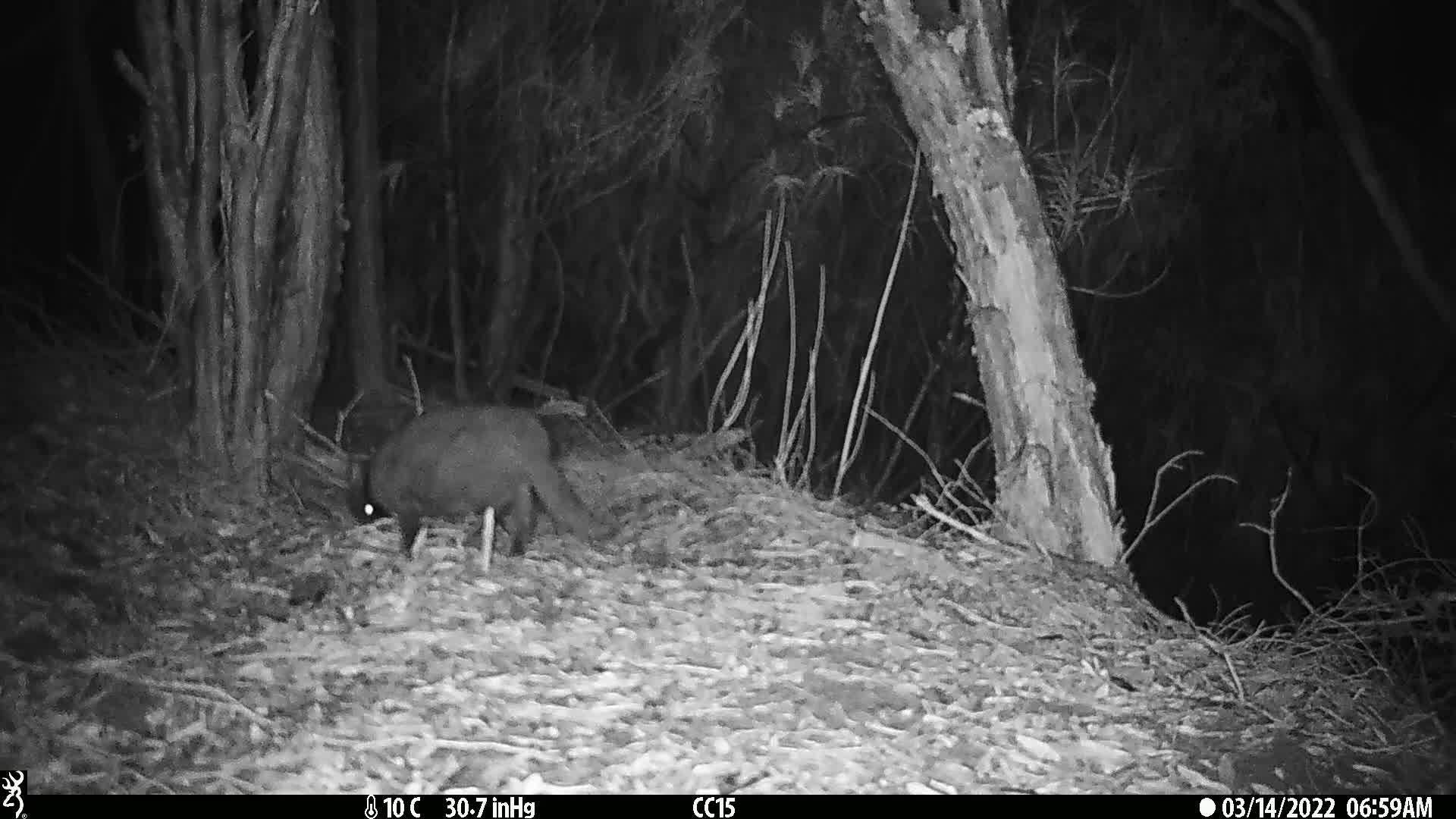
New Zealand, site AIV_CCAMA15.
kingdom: Animalia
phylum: Chordata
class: Mammalia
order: Carnivora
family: Felidae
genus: Felis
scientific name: Felis catus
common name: domestic cat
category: cat